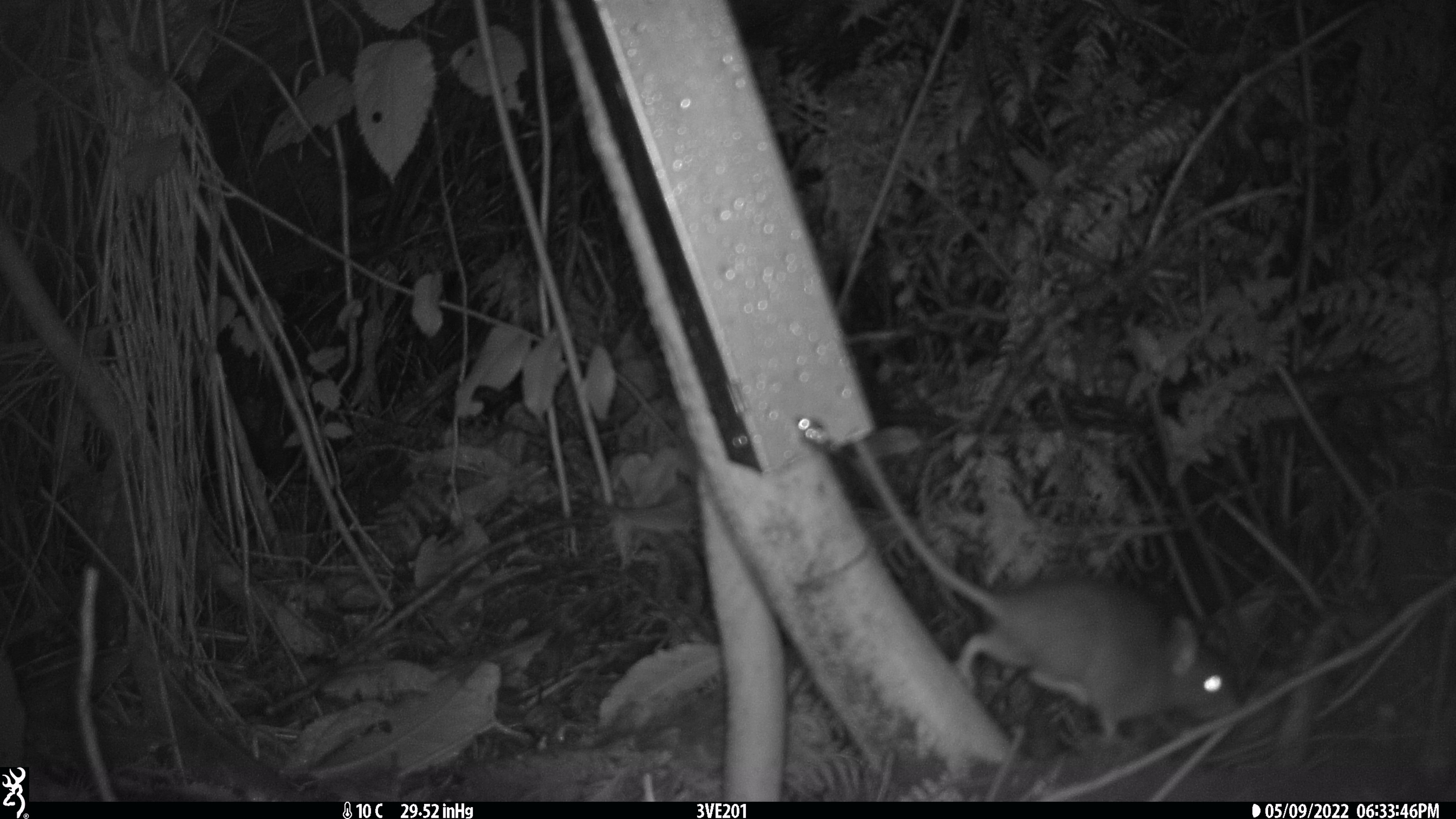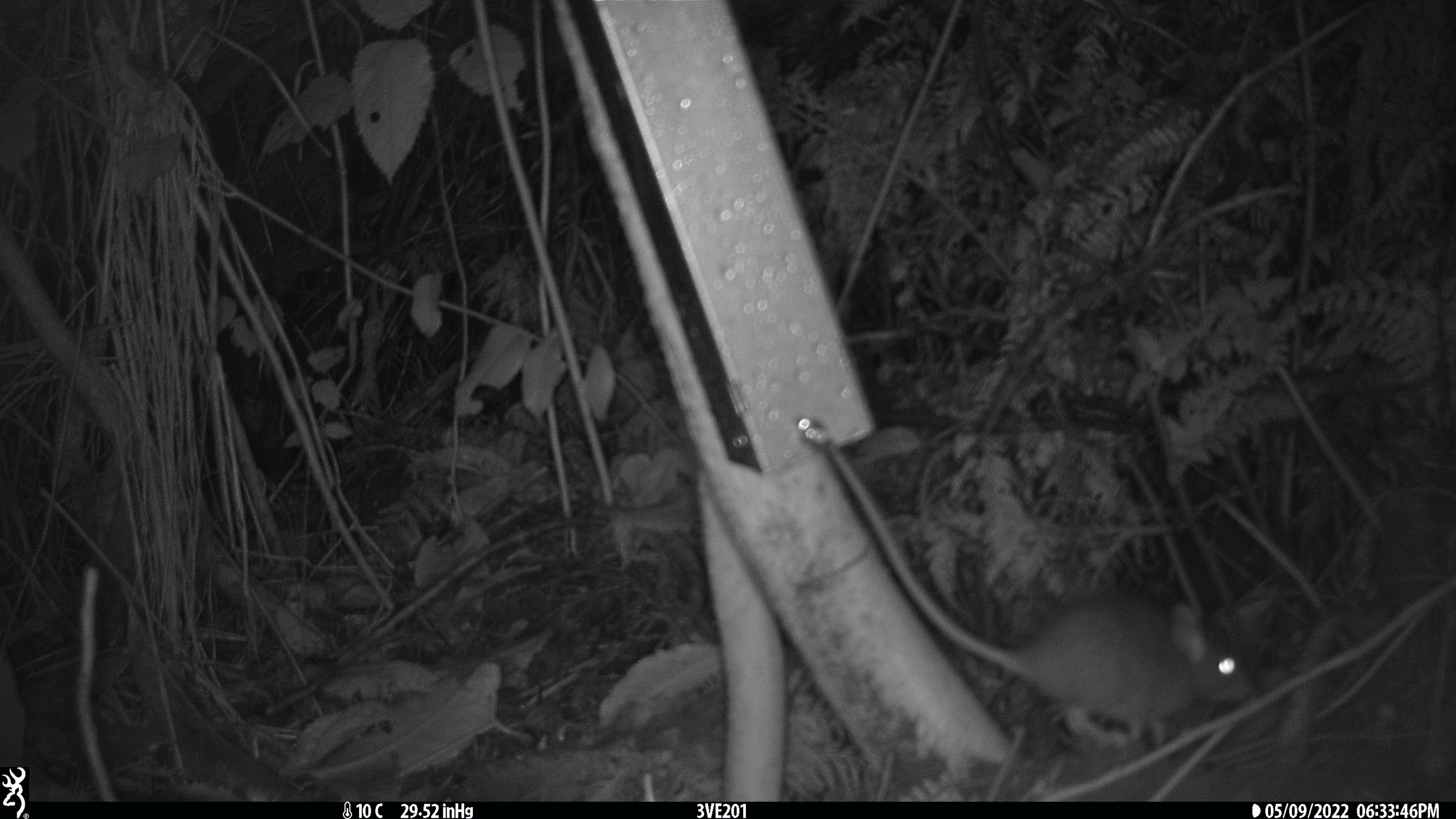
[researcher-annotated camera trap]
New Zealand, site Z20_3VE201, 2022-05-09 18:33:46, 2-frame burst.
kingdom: Animalia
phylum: Chordata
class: Mammalia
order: Rodentia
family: Muridae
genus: Rattus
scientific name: Rattus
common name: rat